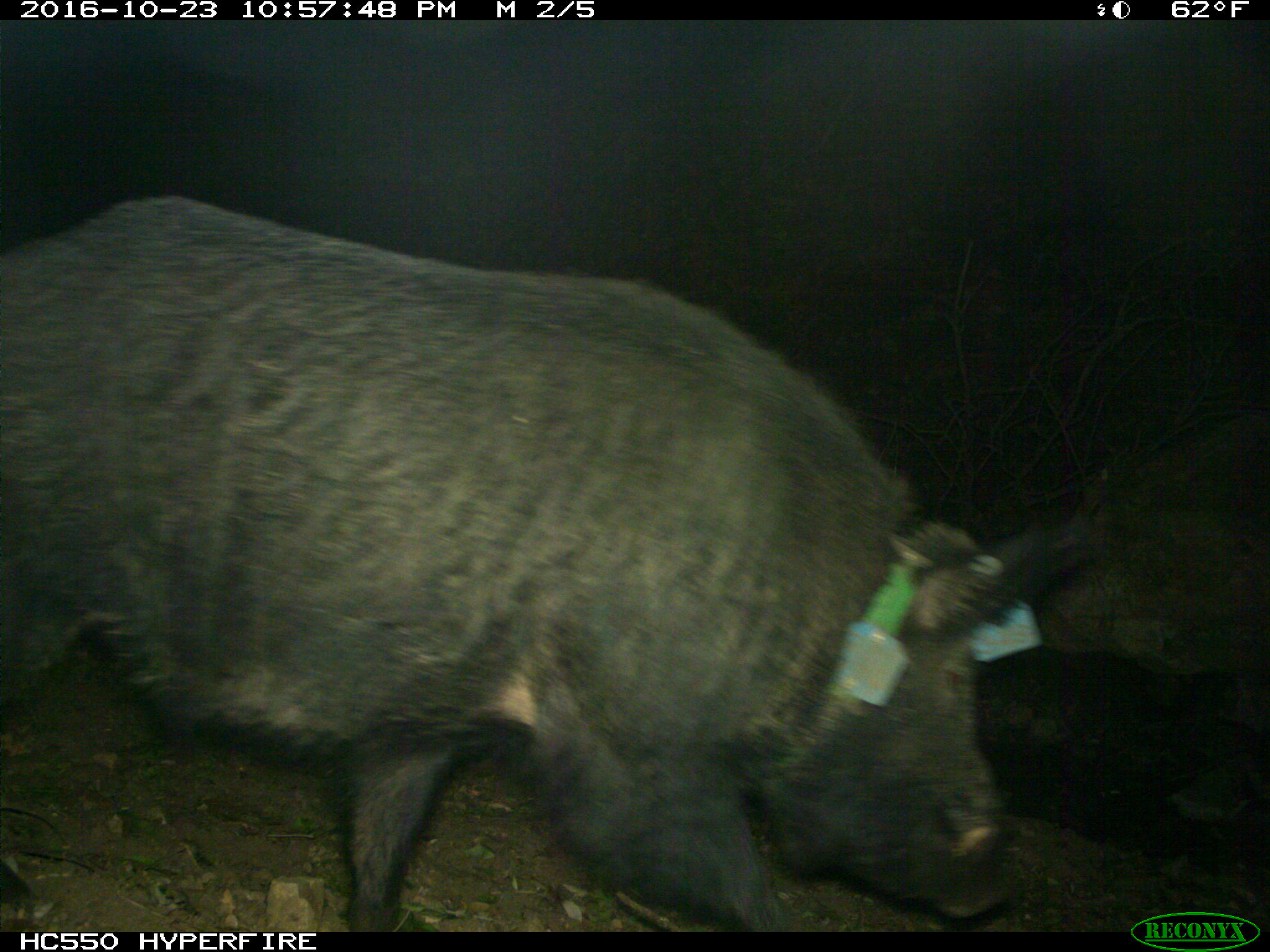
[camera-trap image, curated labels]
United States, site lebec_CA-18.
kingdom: Animalia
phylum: Chordata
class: Mammalia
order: Artiodactyla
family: Suidae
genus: Sus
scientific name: Sus scrofa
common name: wild boar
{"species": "Sus scrofa (wild boar)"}